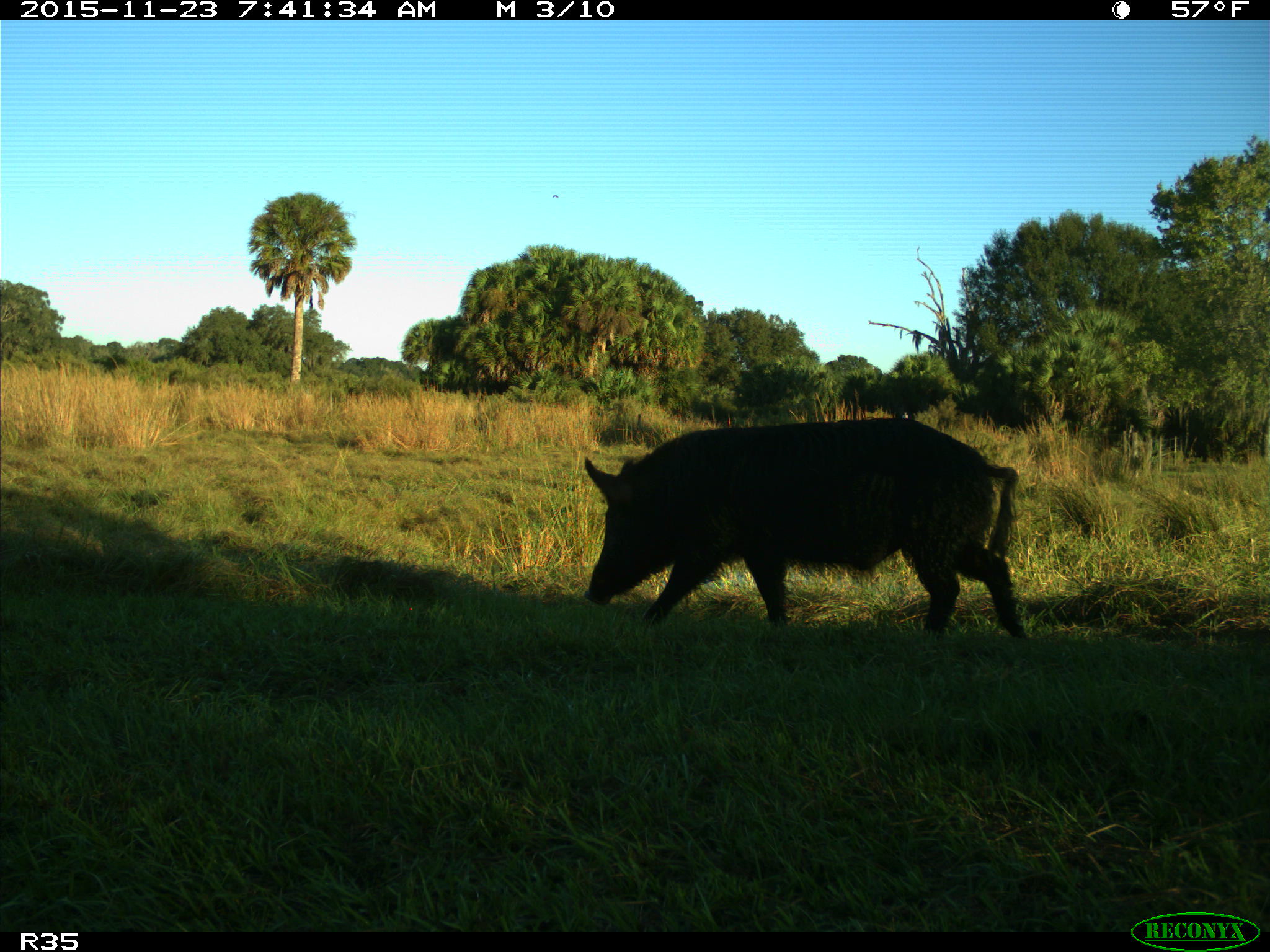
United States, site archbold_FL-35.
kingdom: Animalia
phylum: Chordata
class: Mammalia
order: Artiodactyla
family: Suidae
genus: Sus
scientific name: Sus scrofa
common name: wild boar